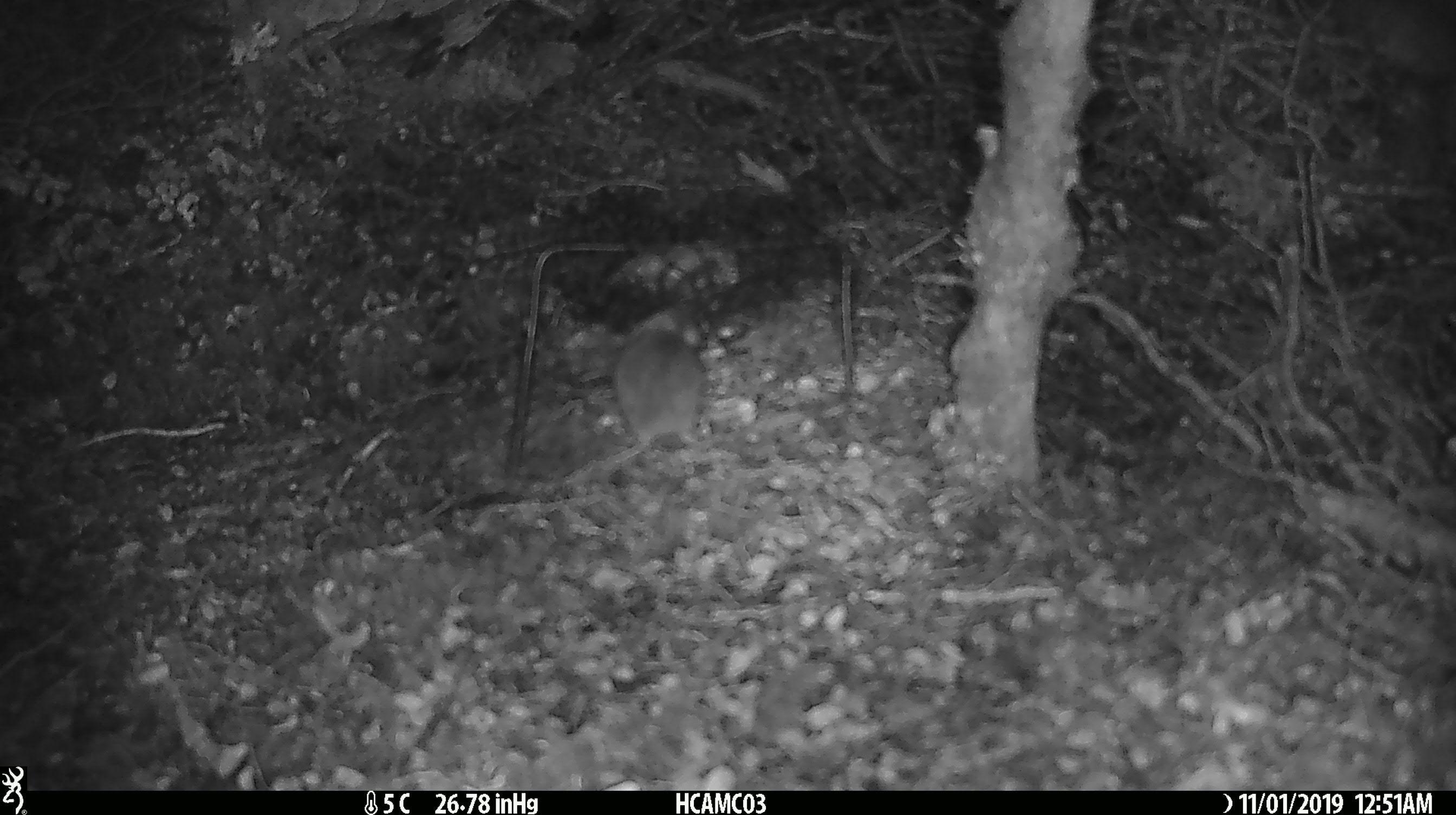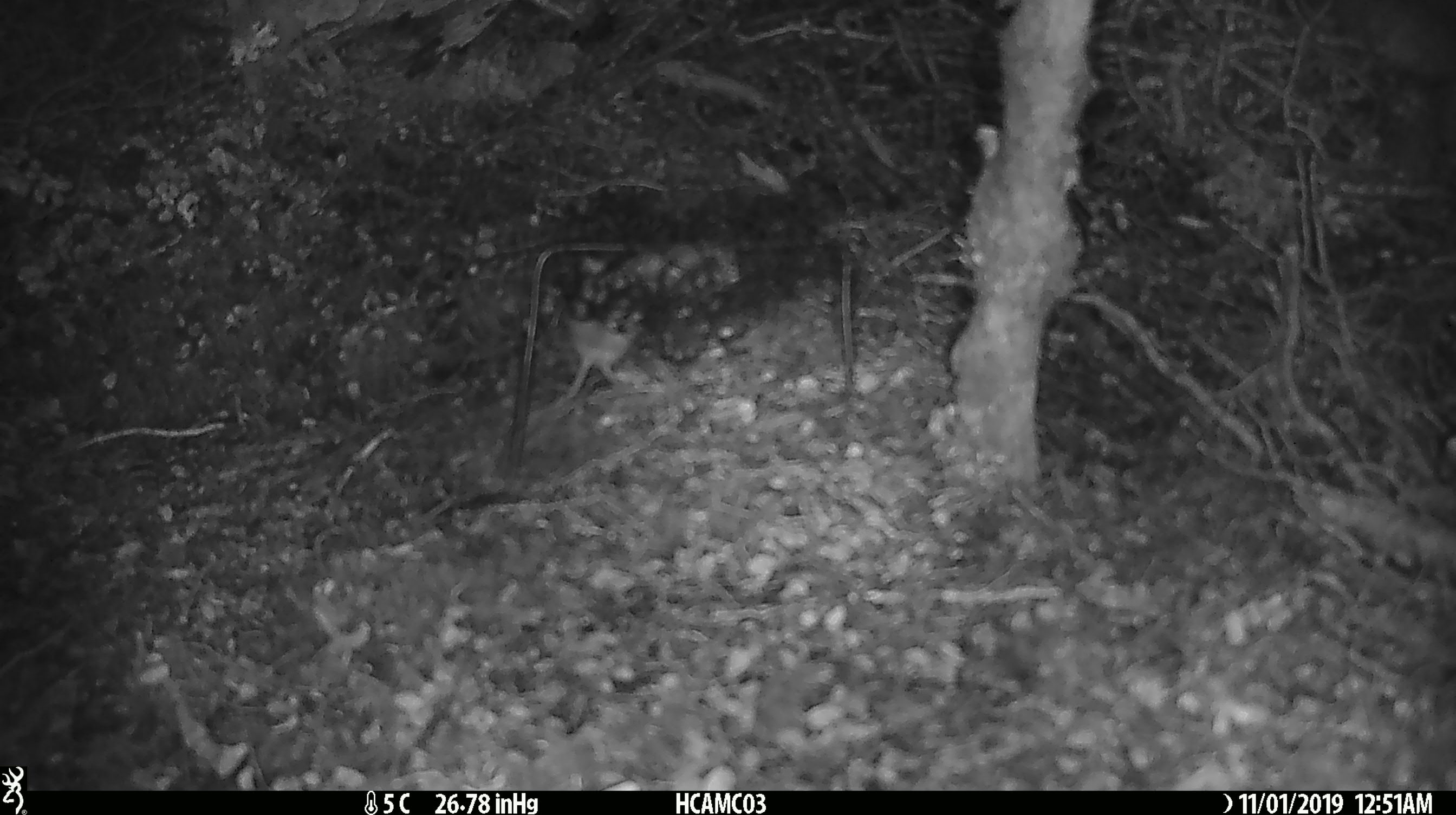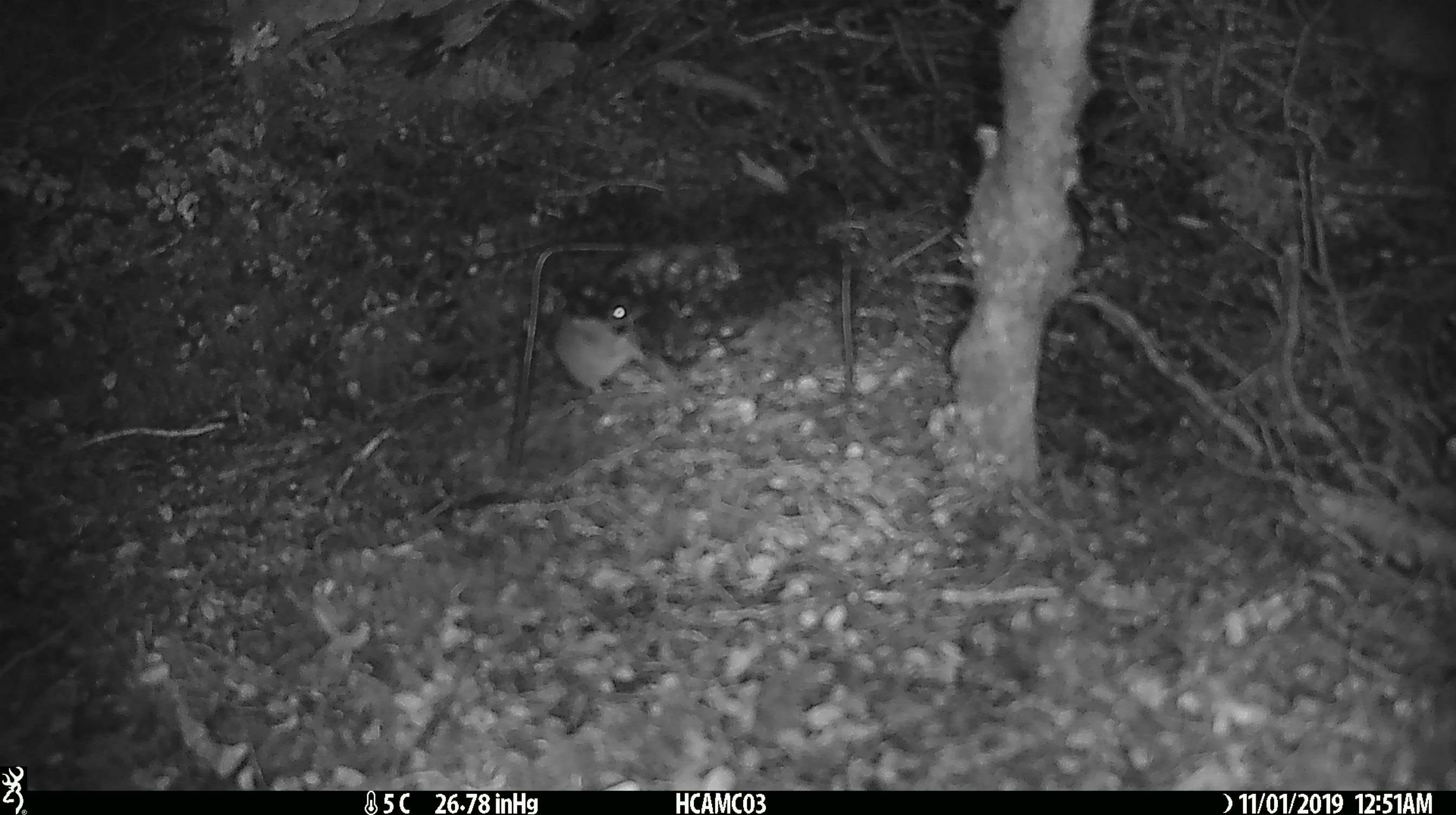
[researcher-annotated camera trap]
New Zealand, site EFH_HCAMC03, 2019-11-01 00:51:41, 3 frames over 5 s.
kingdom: Animalia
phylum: Chordata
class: Mammalia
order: Rodentia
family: Muridae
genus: Mus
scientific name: Mus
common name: mouse